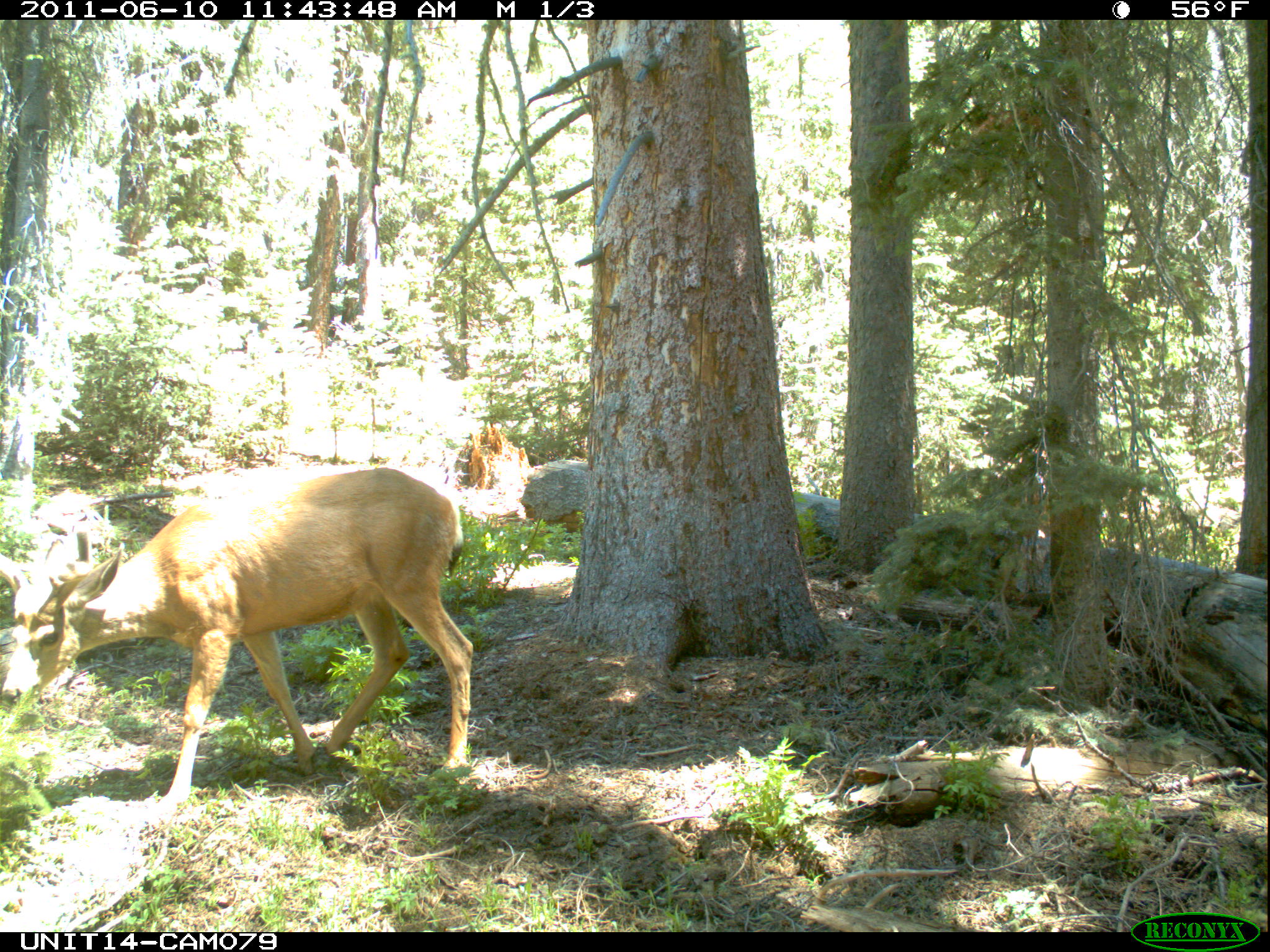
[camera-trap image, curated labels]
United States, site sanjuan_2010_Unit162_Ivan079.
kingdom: Animalia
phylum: Chordata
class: Mammalia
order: Artiodactyla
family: Cervidae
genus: Odocoileus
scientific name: Odocoileus hemionus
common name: mule deer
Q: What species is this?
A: Odocoileus hemionus (mule deer).